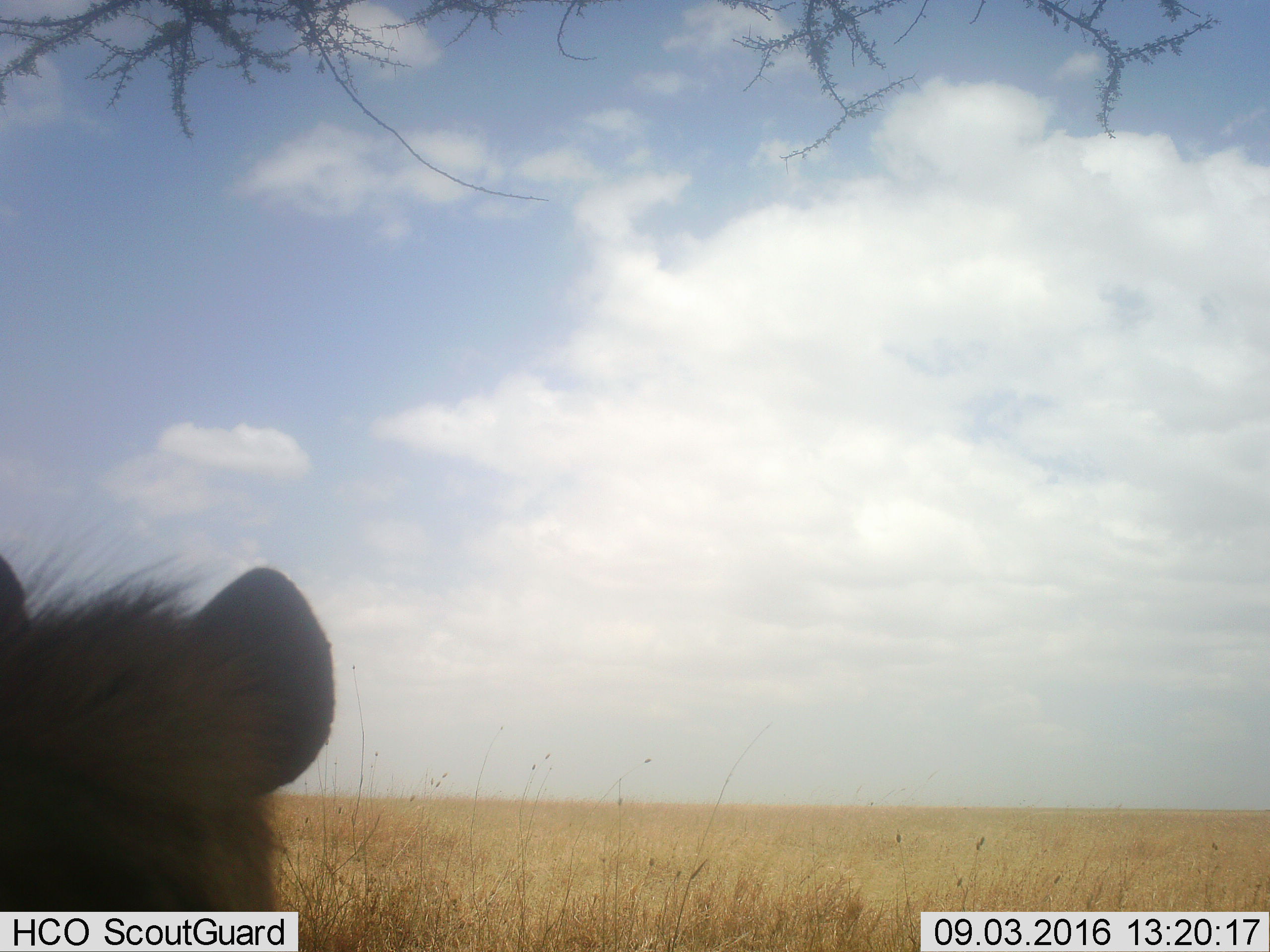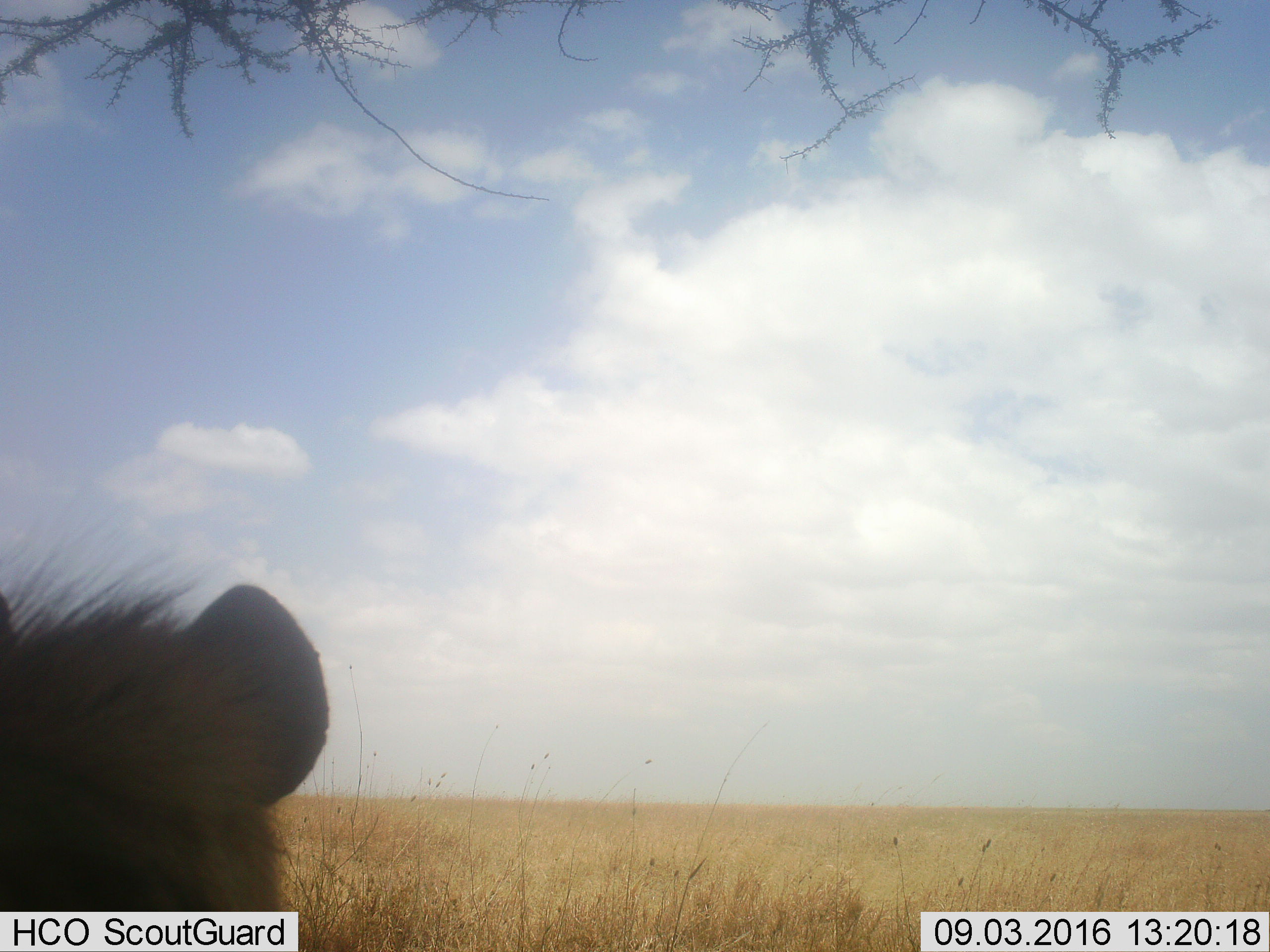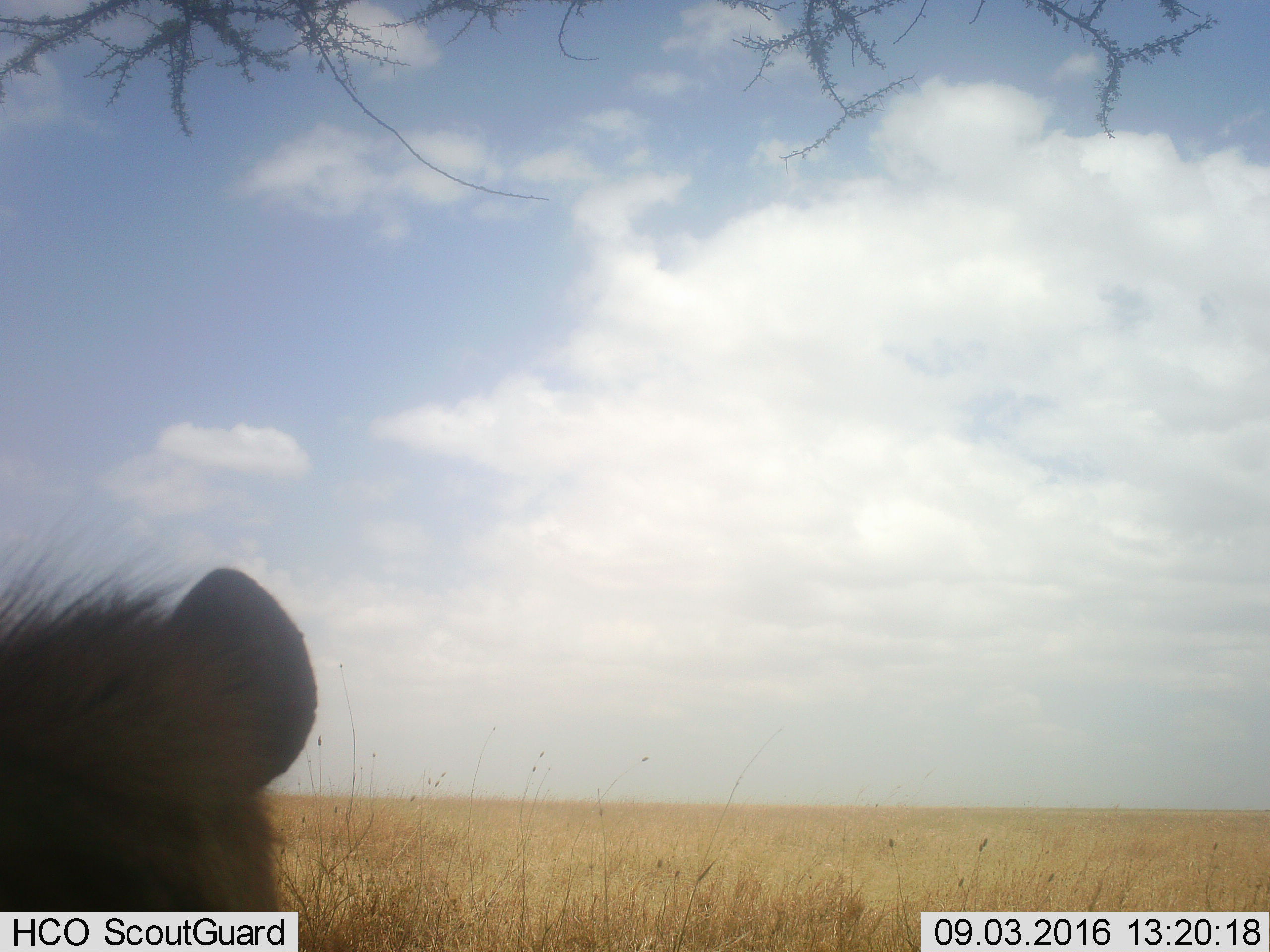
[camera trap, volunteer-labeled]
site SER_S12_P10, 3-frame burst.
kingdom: Animalia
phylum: Chordata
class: Mammalia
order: Carnivora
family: Hyaenidae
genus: Crocuta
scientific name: Crocuta crocuta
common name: spotted hyena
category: hyenaspotted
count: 1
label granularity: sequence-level